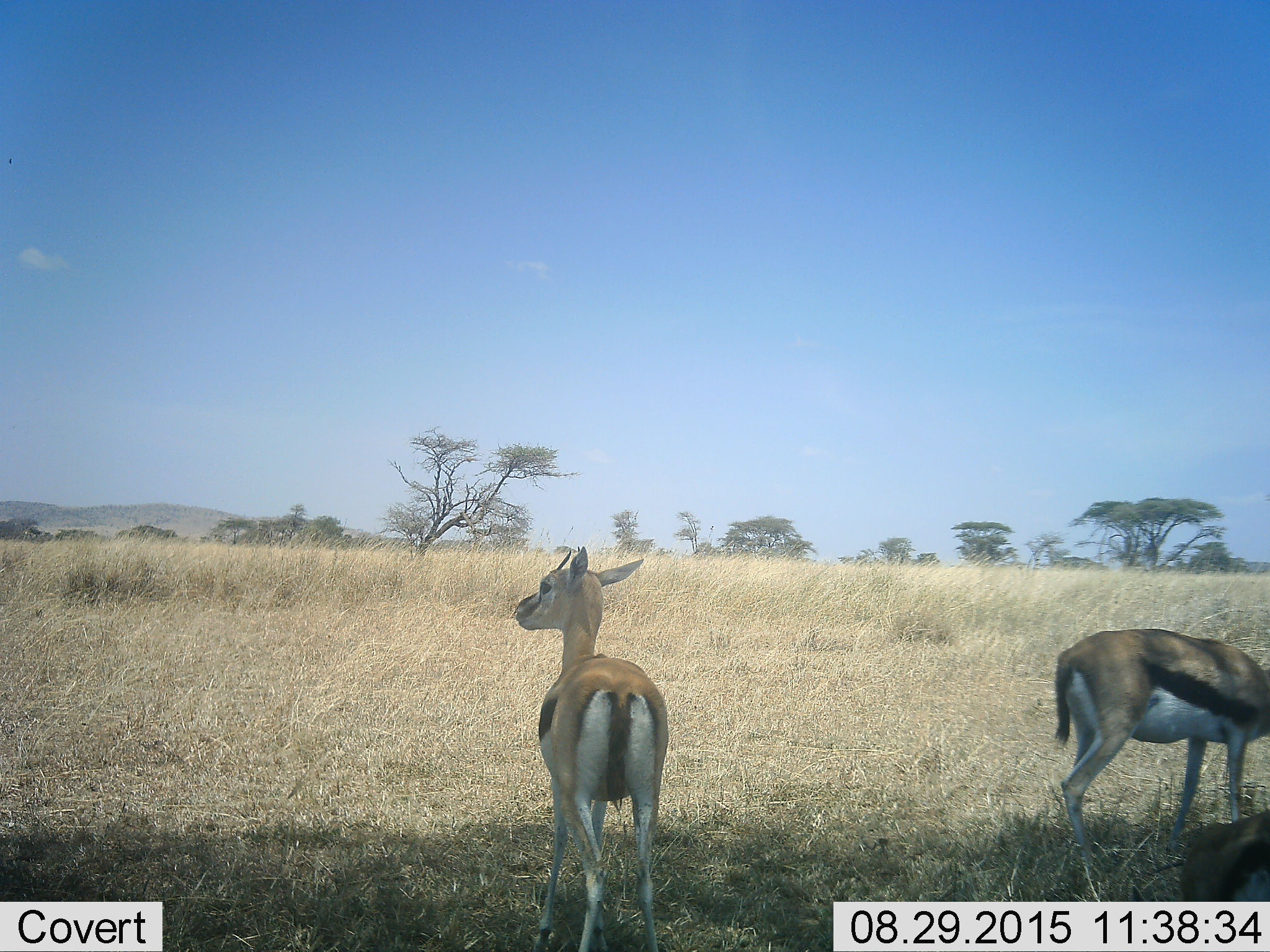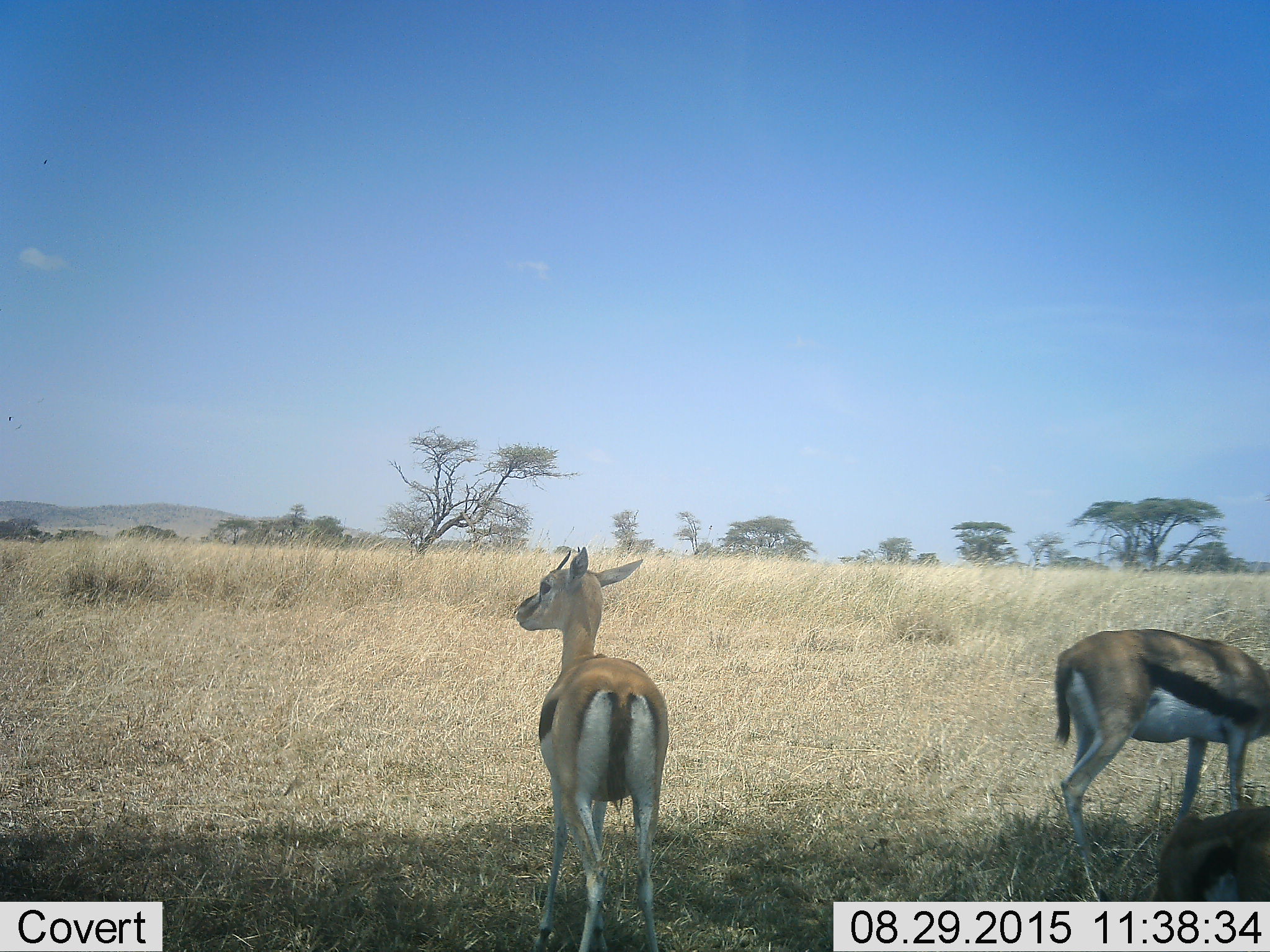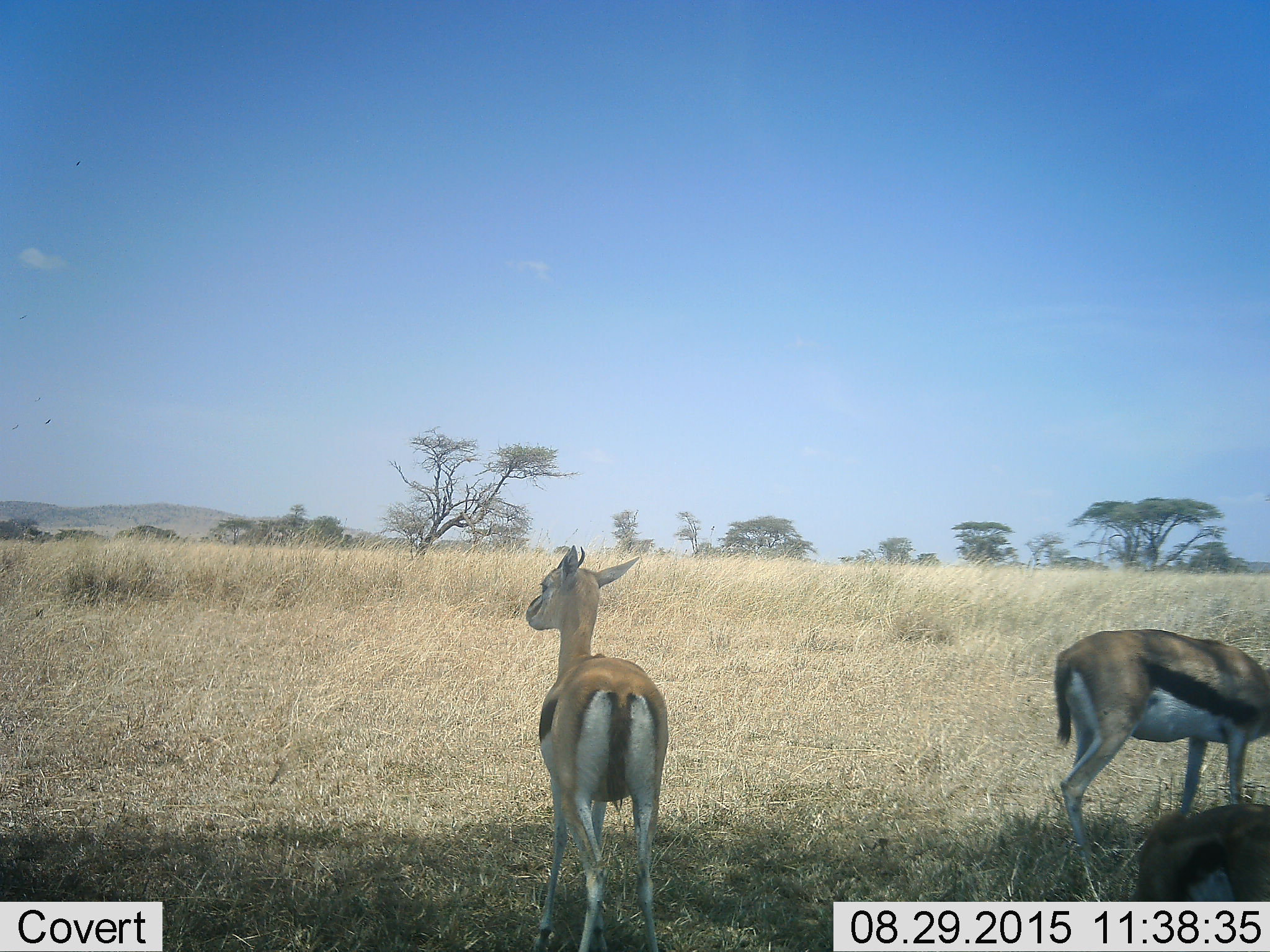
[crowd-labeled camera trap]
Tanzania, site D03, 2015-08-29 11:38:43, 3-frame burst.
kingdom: Animalia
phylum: Chordata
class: Mammalia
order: Artiodactyla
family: Bovidae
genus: Eudorcas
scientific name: Eudorcas thomsonii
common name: thomson's gazelle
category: gazellethomsons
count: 3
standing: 91%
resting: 0%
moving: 0%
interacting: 0%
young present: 18%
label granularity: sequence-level